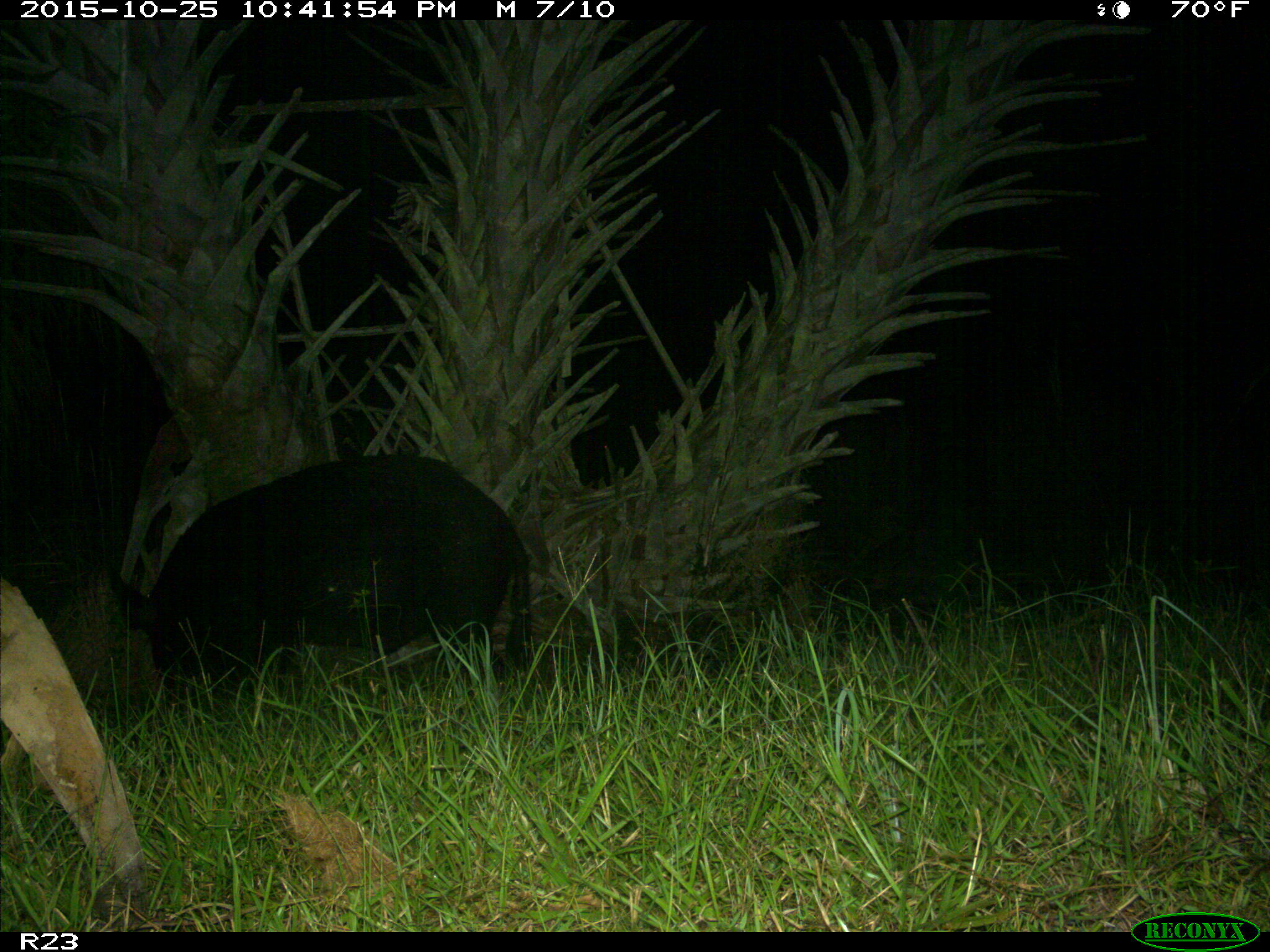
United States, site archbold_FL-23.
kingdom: Animalia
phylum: Chordata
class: Mammalia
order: Artiodactyla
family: Suidae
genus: Sus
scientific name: Sus scrofa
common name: wild boar